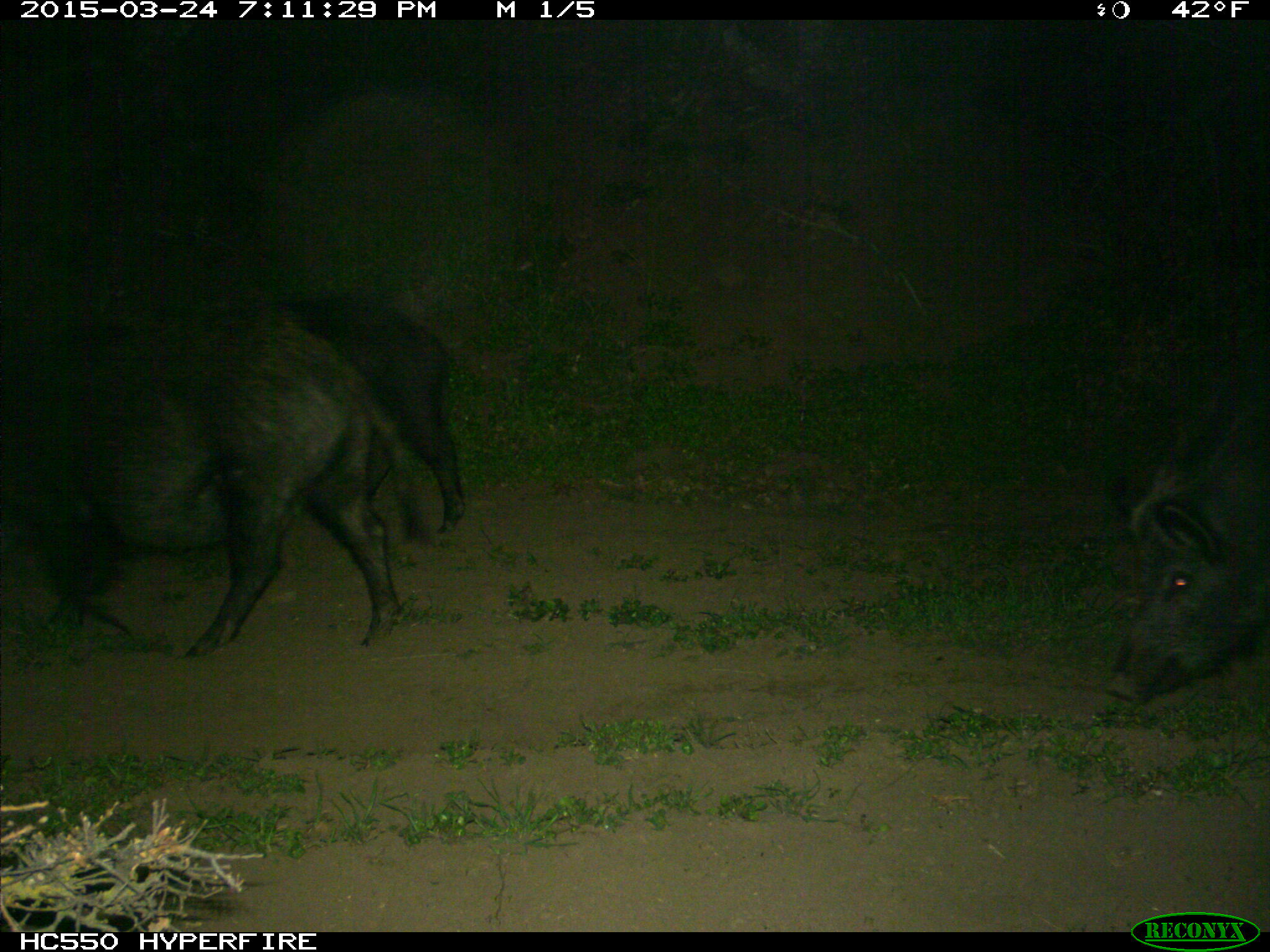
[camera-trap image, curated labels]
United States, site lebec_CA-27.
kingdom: Animalia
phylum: Chordata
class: Mammalia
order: Artiodactyla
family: Suidae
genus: Sus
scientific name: Sus scrofa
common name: wild boar